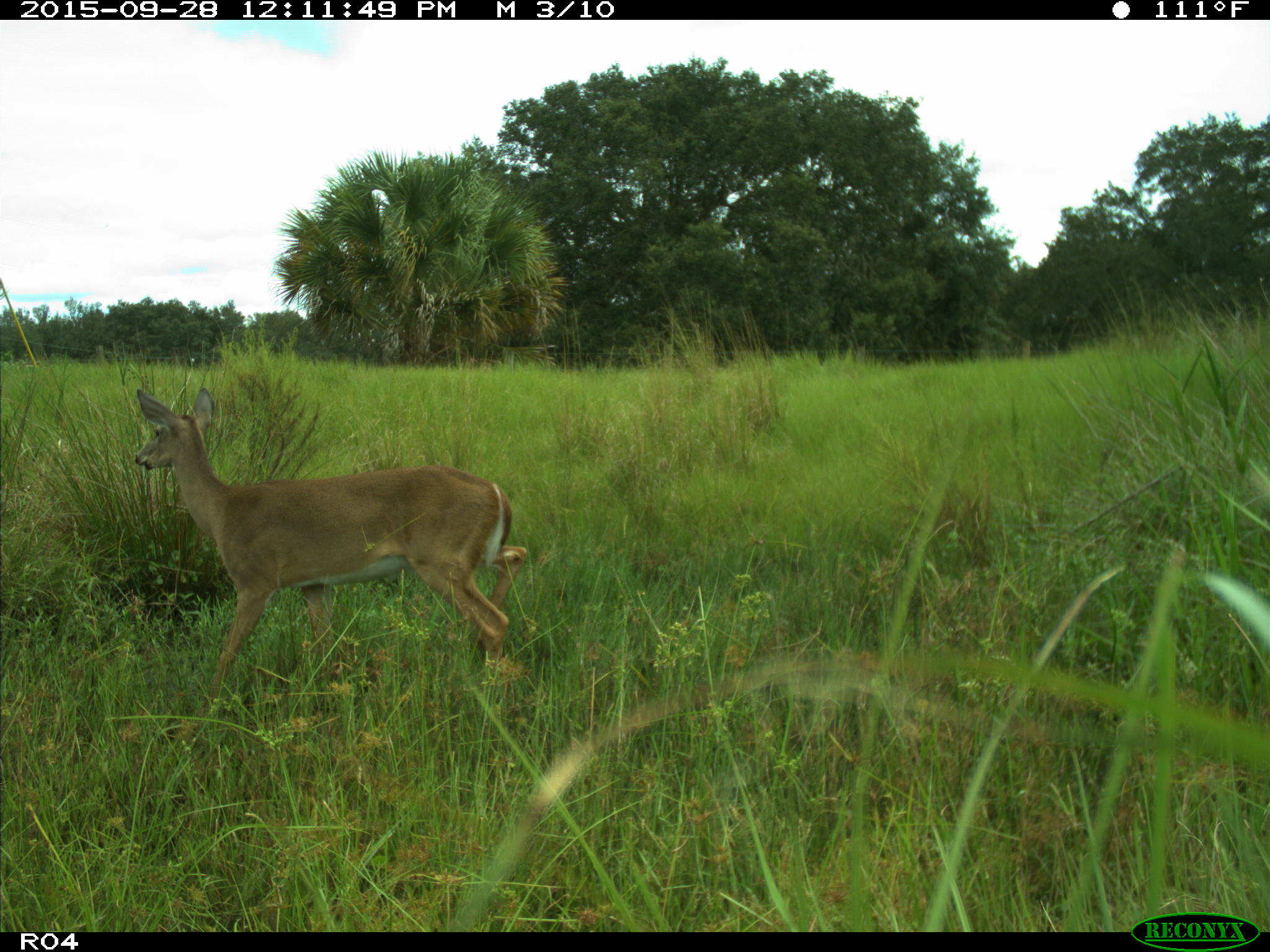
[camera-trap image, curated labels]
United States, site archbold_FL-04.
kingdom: Animalia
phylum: Chordata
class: Mammalia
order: Artiodactyla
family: Cervidae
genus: Odocoileus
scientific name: Odocoileus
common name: deer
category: unidentified deer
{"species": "unidentified deer (deer) (Odocoileus)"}